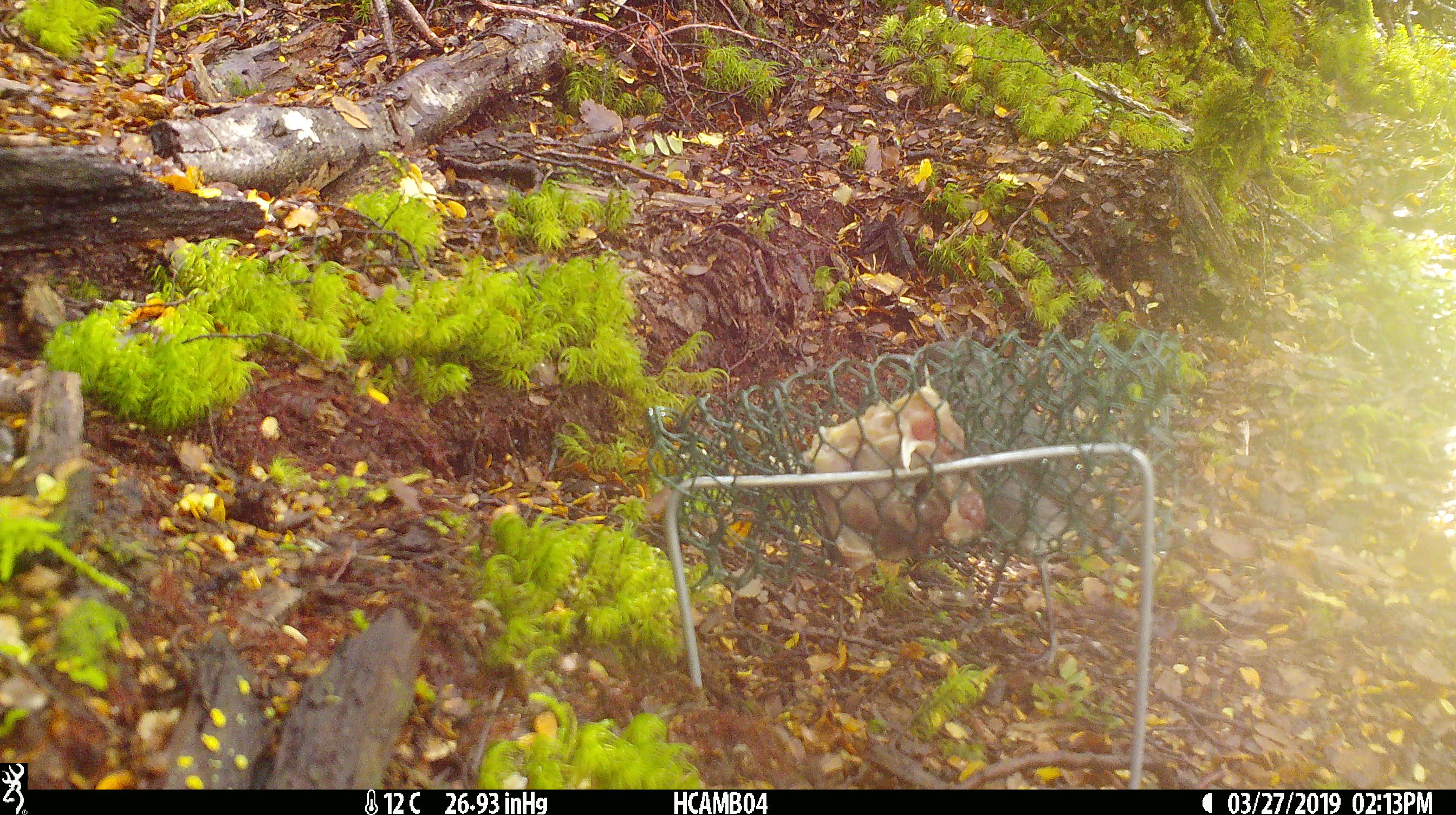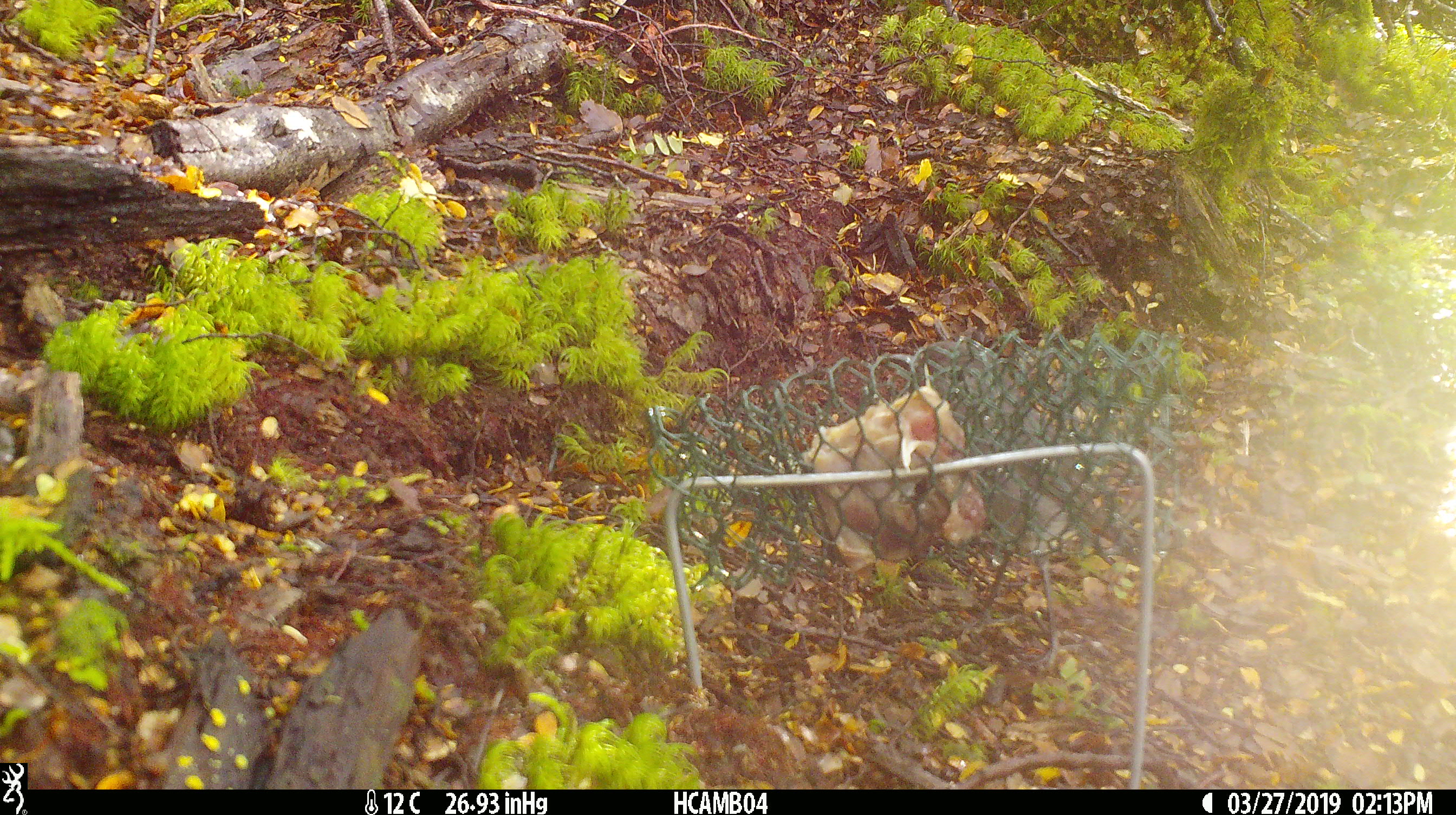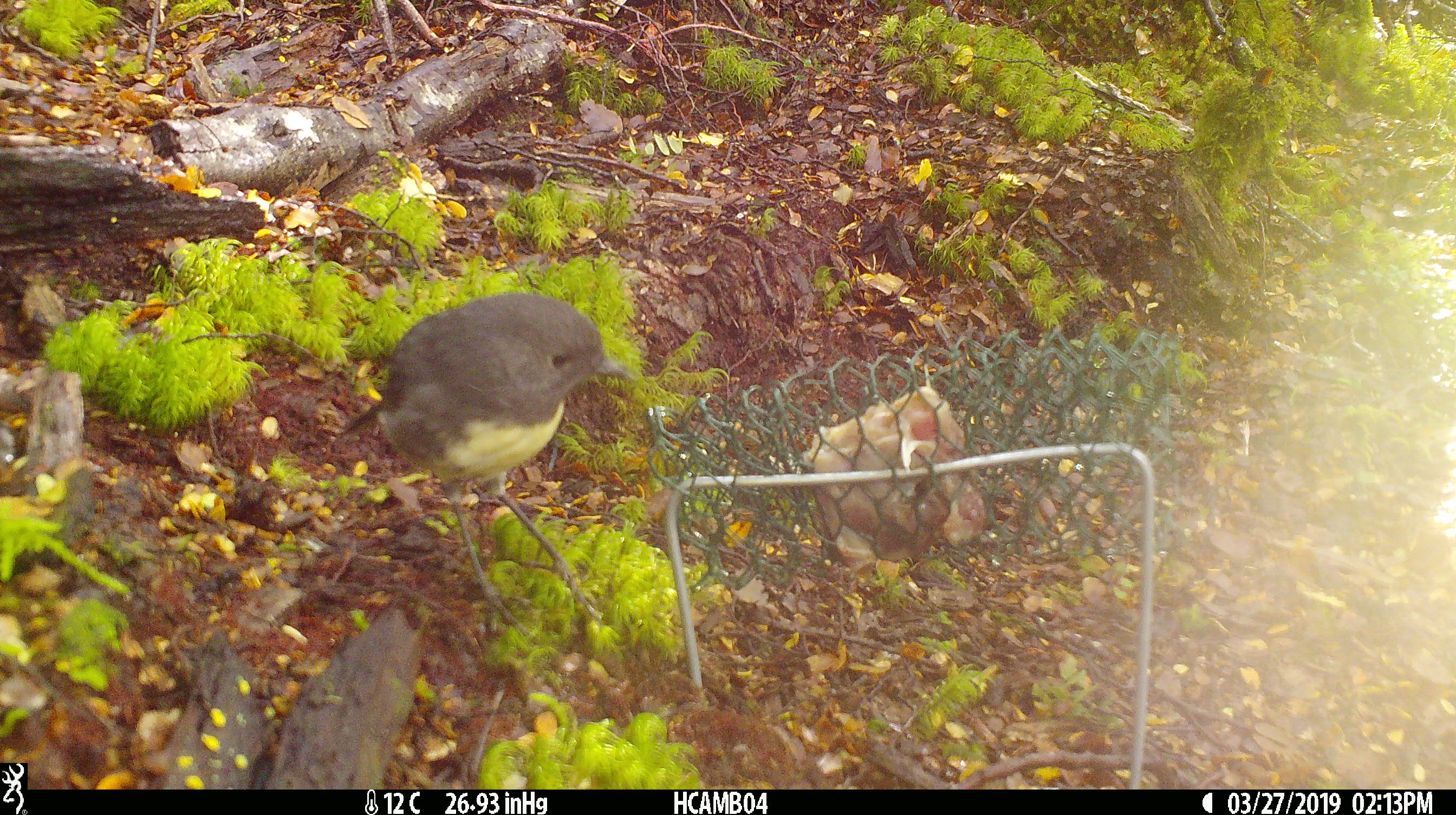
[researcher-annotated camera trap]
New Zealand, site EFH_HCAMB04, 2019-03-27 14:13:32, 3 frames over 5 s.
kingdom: Animalia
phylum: Chordata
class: Aves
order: Passeriformes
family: Petroicidae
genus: Petroica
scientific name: Petroica australis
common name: new zealand robin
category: robin